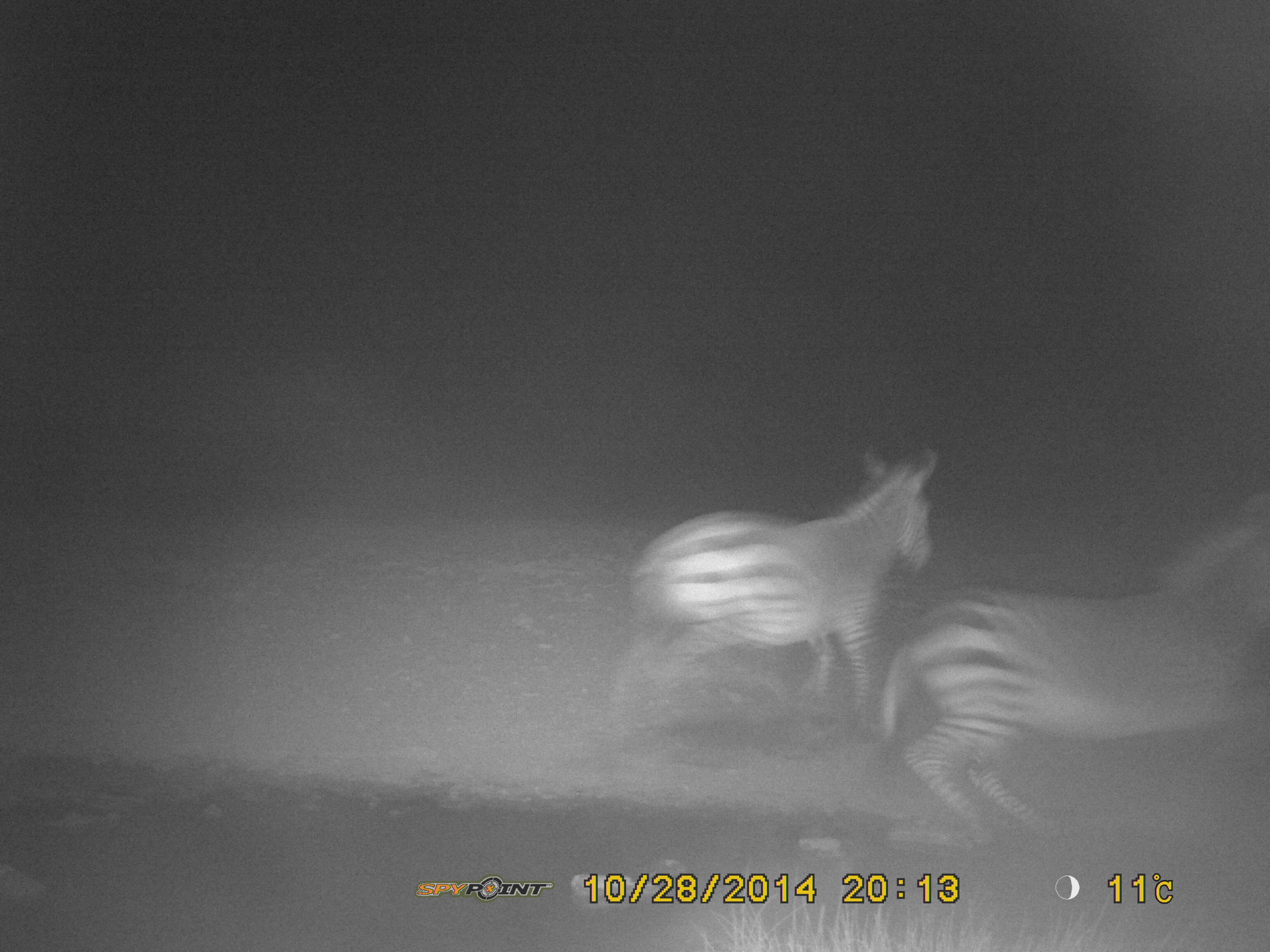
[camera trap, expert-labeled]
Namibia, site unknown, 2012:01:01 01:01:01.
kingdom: Animalia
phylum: Chordata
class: Mammalia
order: Perissodactyla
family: Equidae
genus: Equus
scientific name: Equus zebra hartmannae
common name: hartmann's mountain zebra